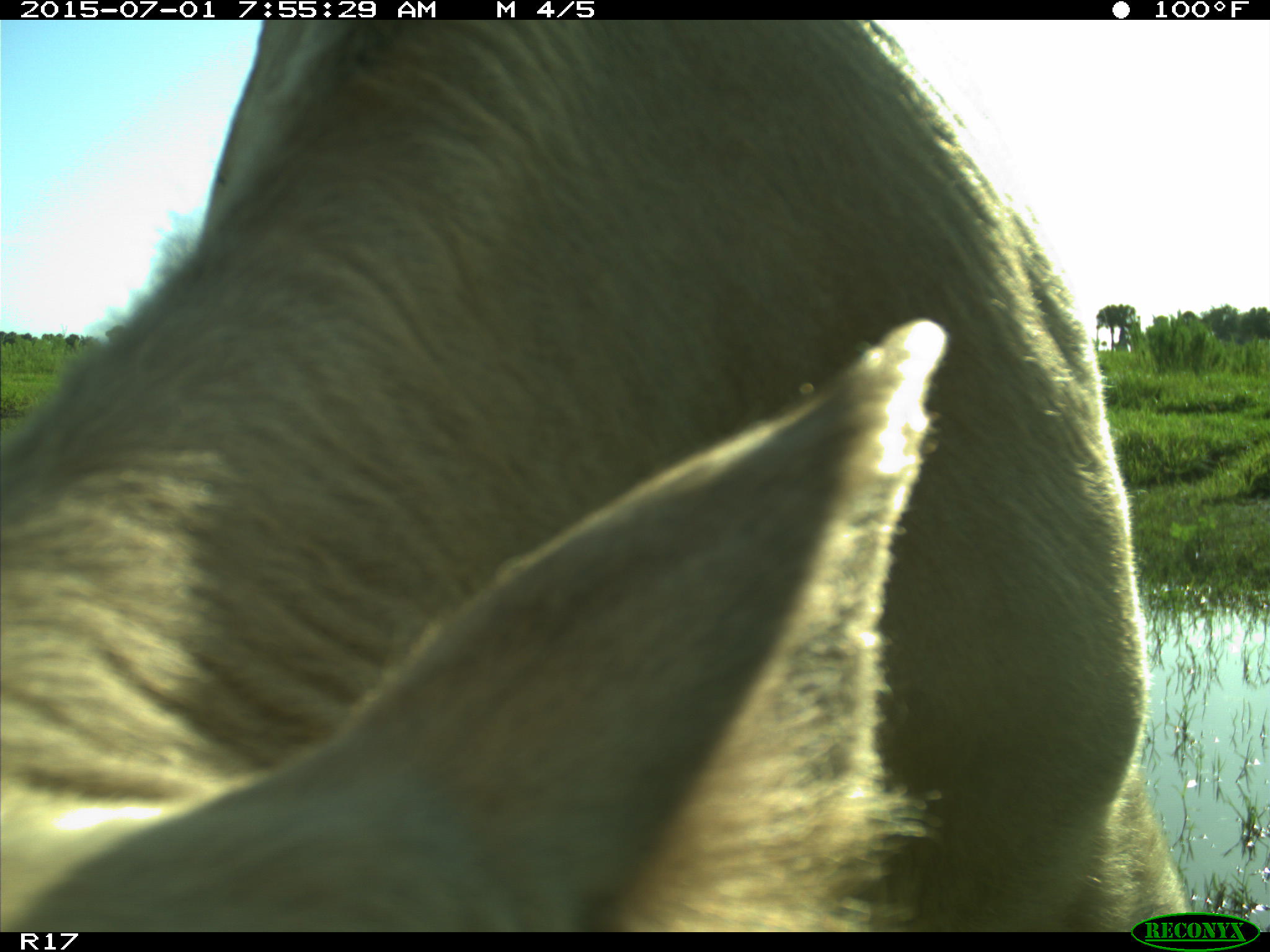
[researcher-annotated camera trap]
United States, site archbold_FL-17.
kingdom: Animalia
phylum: Chordata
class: Mammalia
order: Artiodactyla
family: Bovidae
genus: Bos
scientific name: Bos taurus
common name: domestic cow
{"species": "Bos taurus (domestic cow)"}